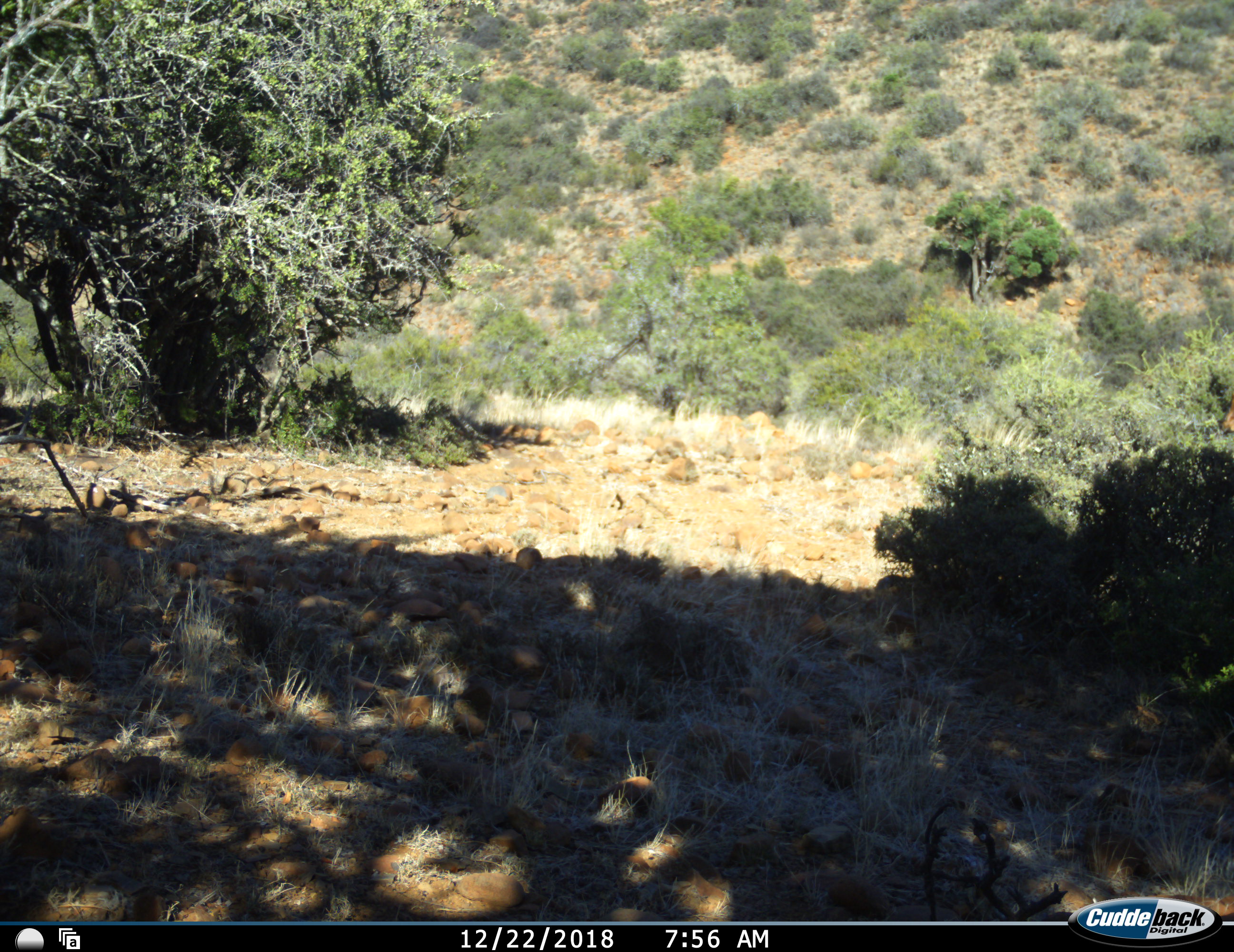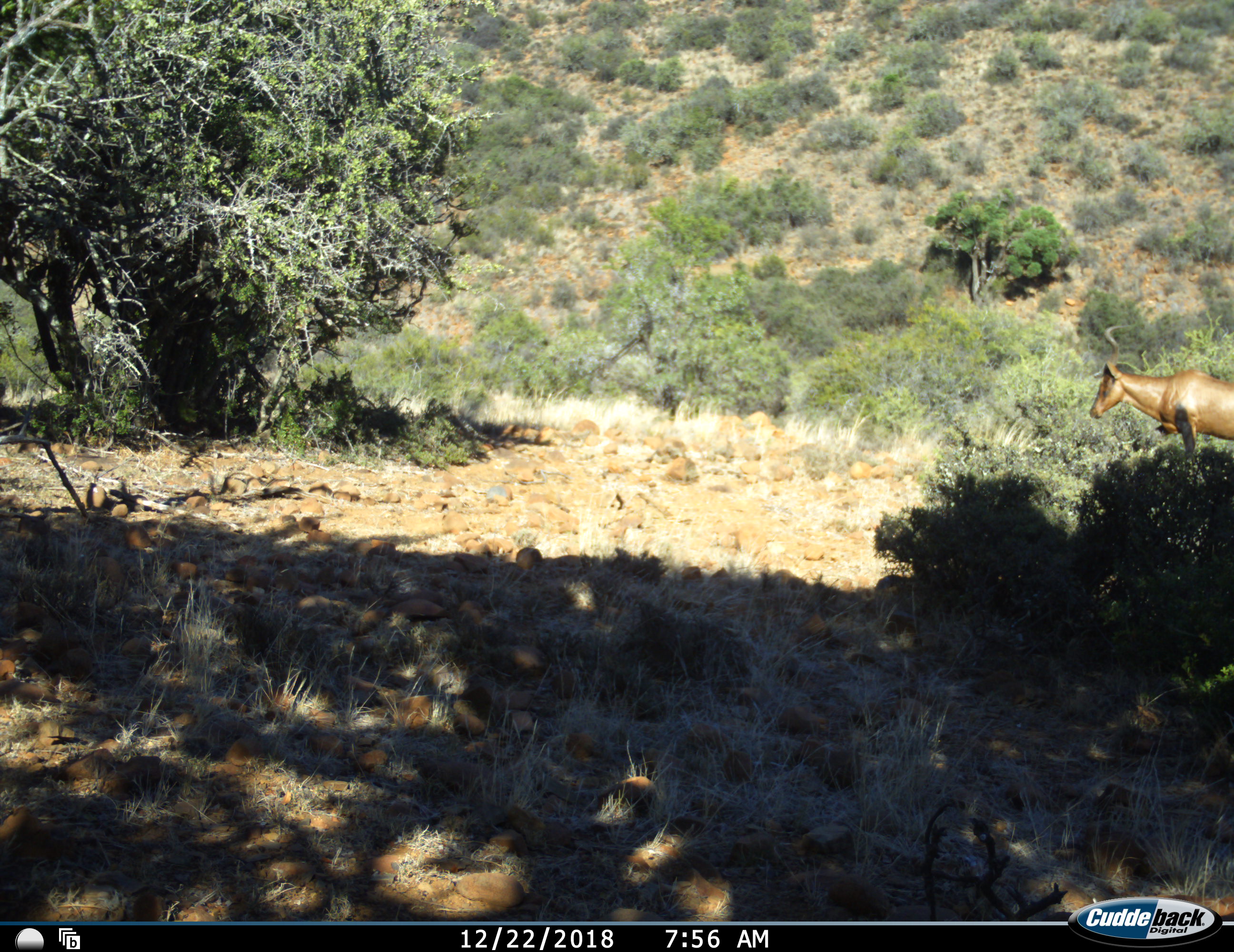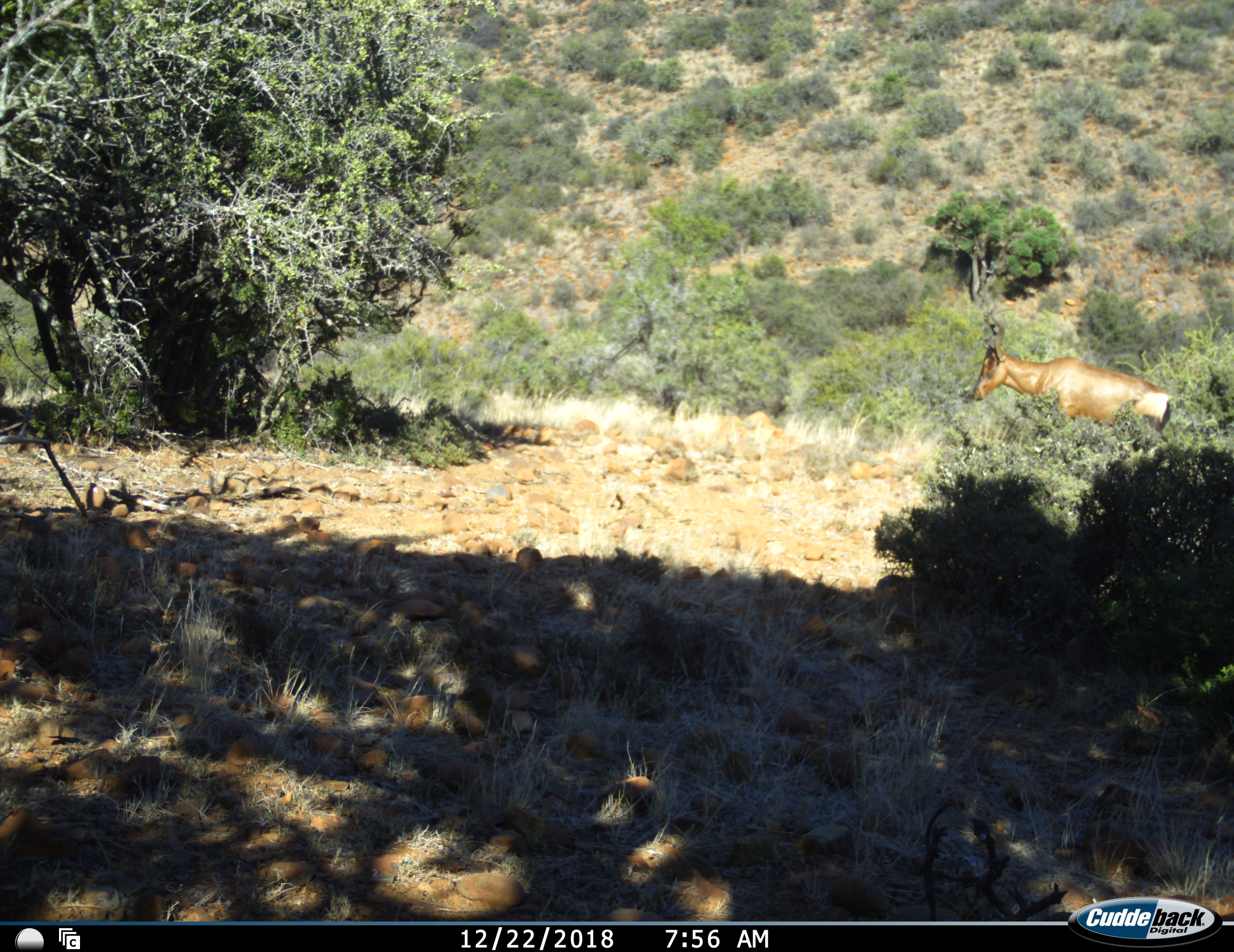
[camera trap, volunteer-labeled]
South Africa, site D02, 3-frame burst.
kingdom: Animalia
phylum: Chordata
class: Mammalia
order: Artiodactyla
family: Bovidae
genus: Alcelaphus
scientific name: Alcelaphus buselaphus caama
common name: red hartebeest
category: hartebeestred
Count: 1.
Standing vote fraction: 10%.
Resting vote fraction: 0%.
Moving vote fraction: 100%.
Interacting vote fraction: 0%.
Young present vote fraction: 0%.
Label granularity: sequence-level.